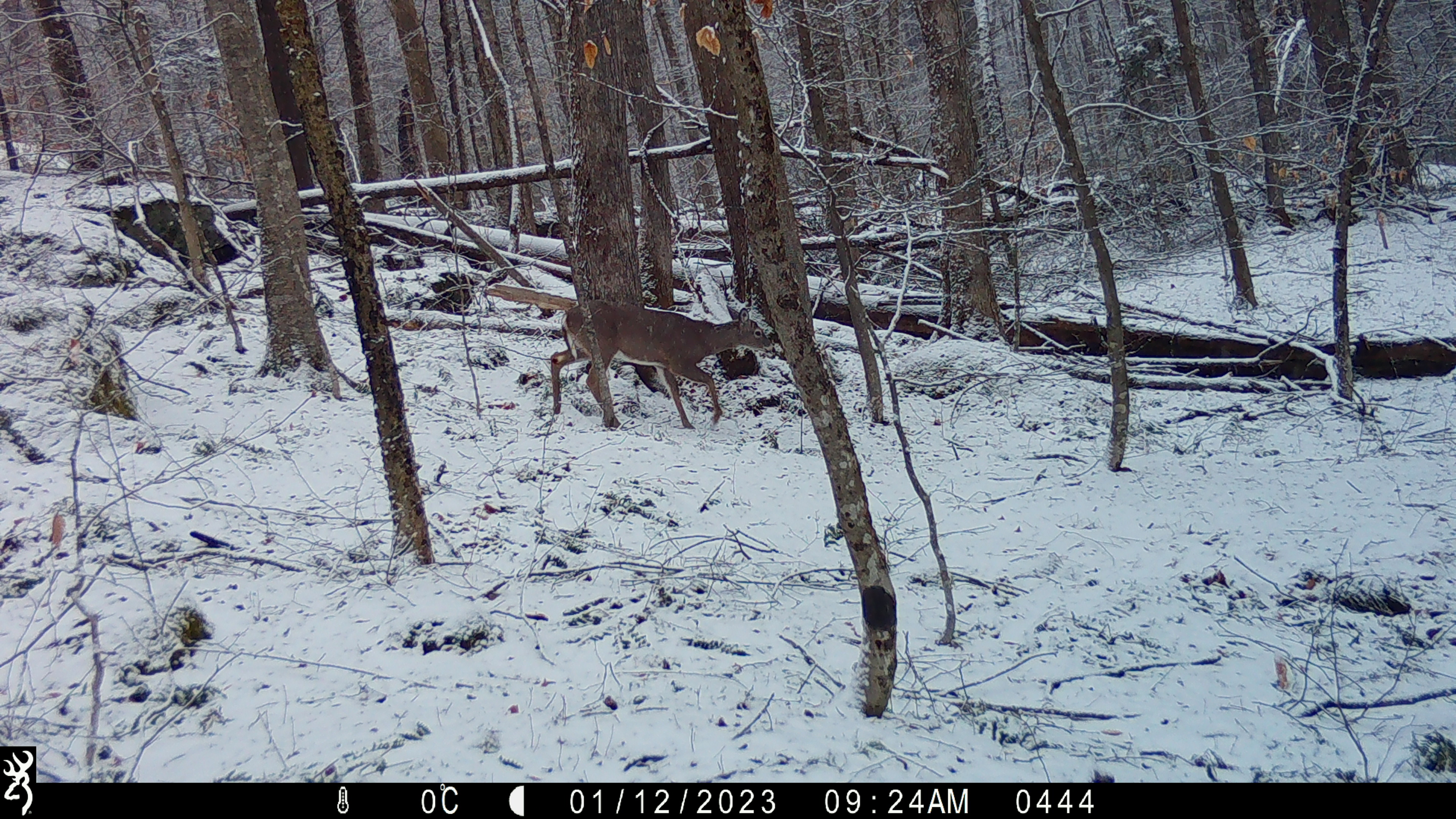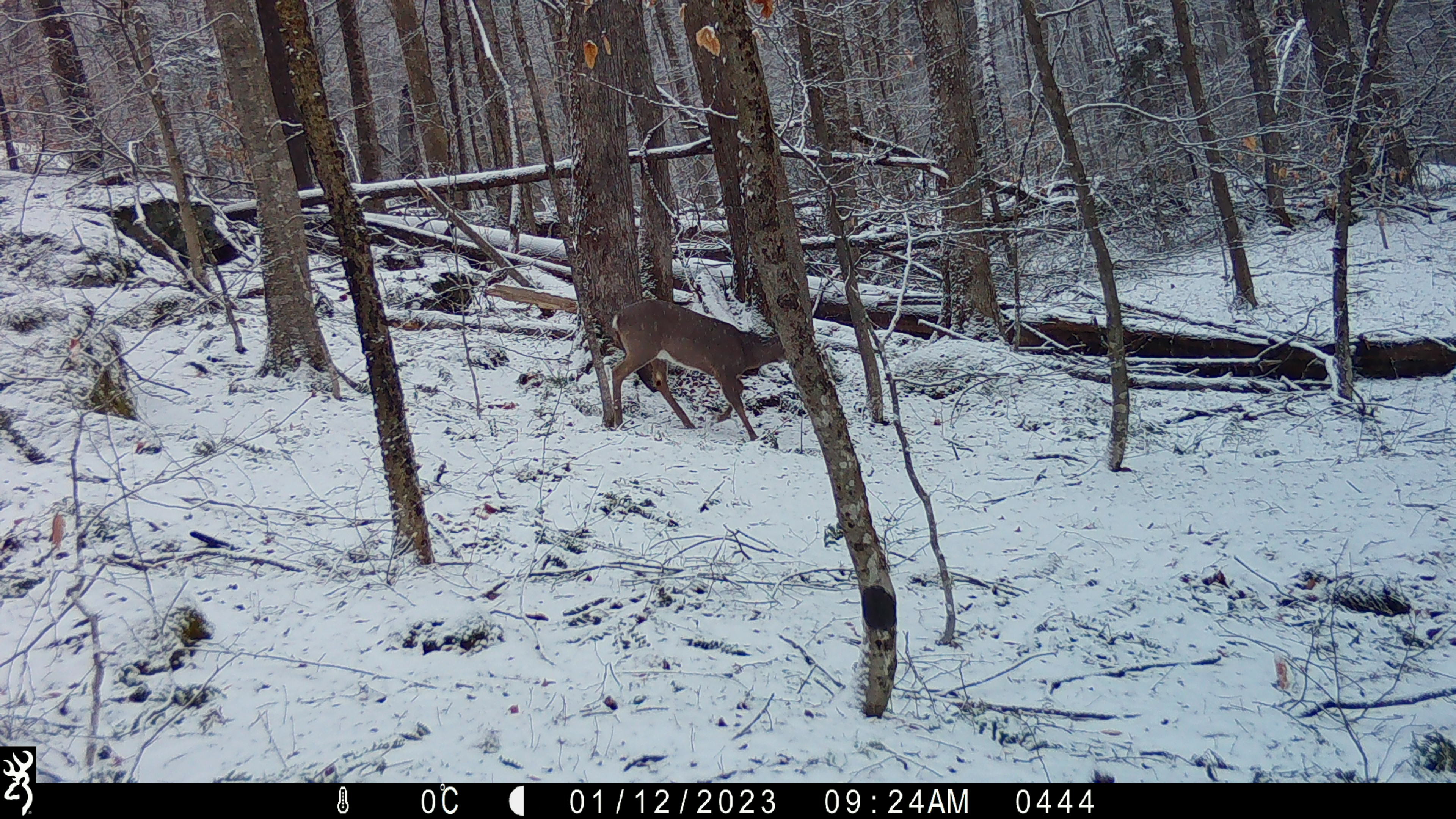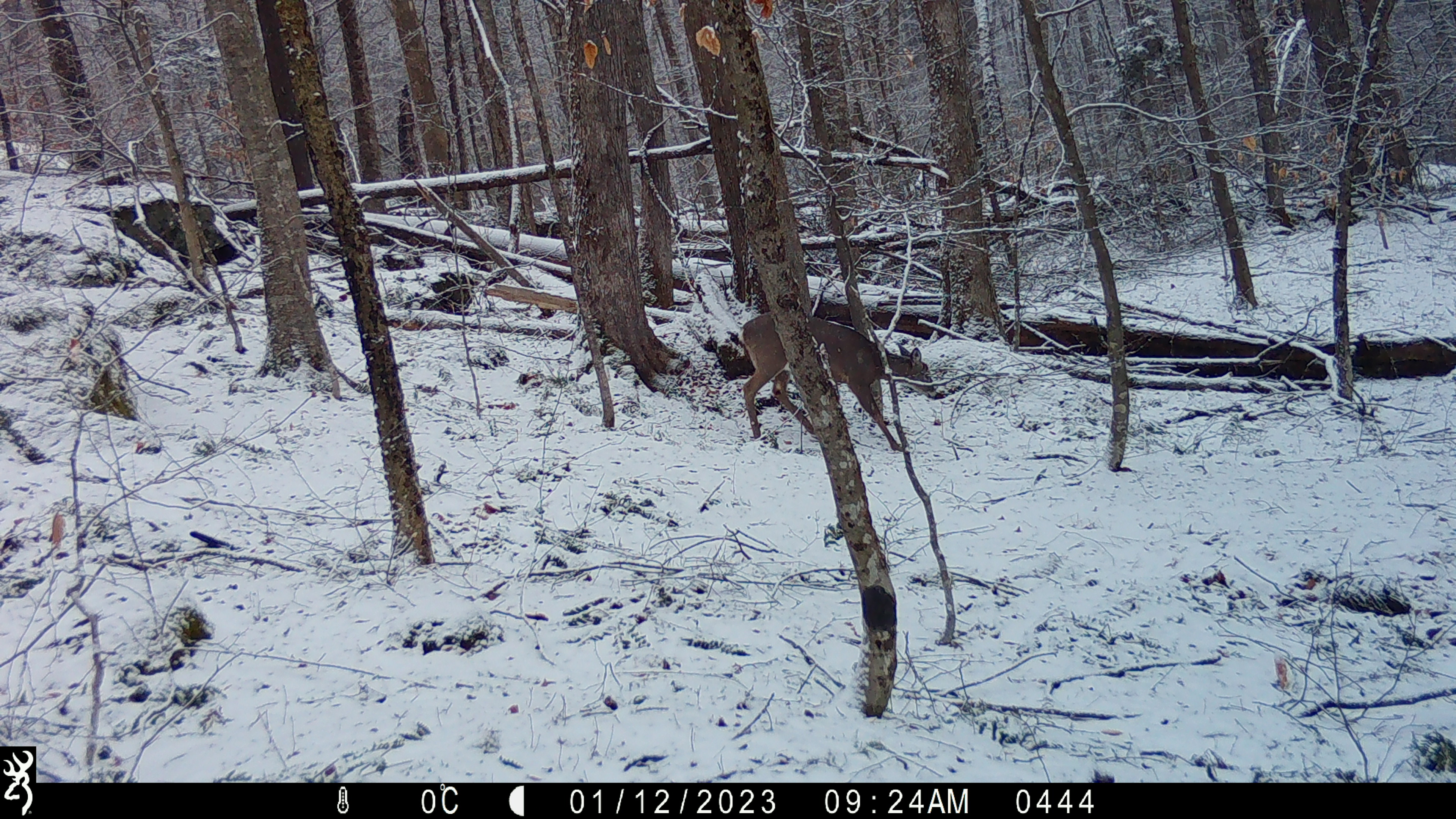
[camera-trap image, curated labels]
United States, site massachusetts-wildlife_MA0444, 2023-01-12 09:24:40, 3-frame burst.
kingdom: Animalia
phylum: Chordata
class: Mammalia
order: Artiodactyla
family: Cervidae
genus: Odocoileus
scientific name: Odocoileus virginianus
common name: white-tailed deer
White-tailed deer (Odocoileus virginianus).